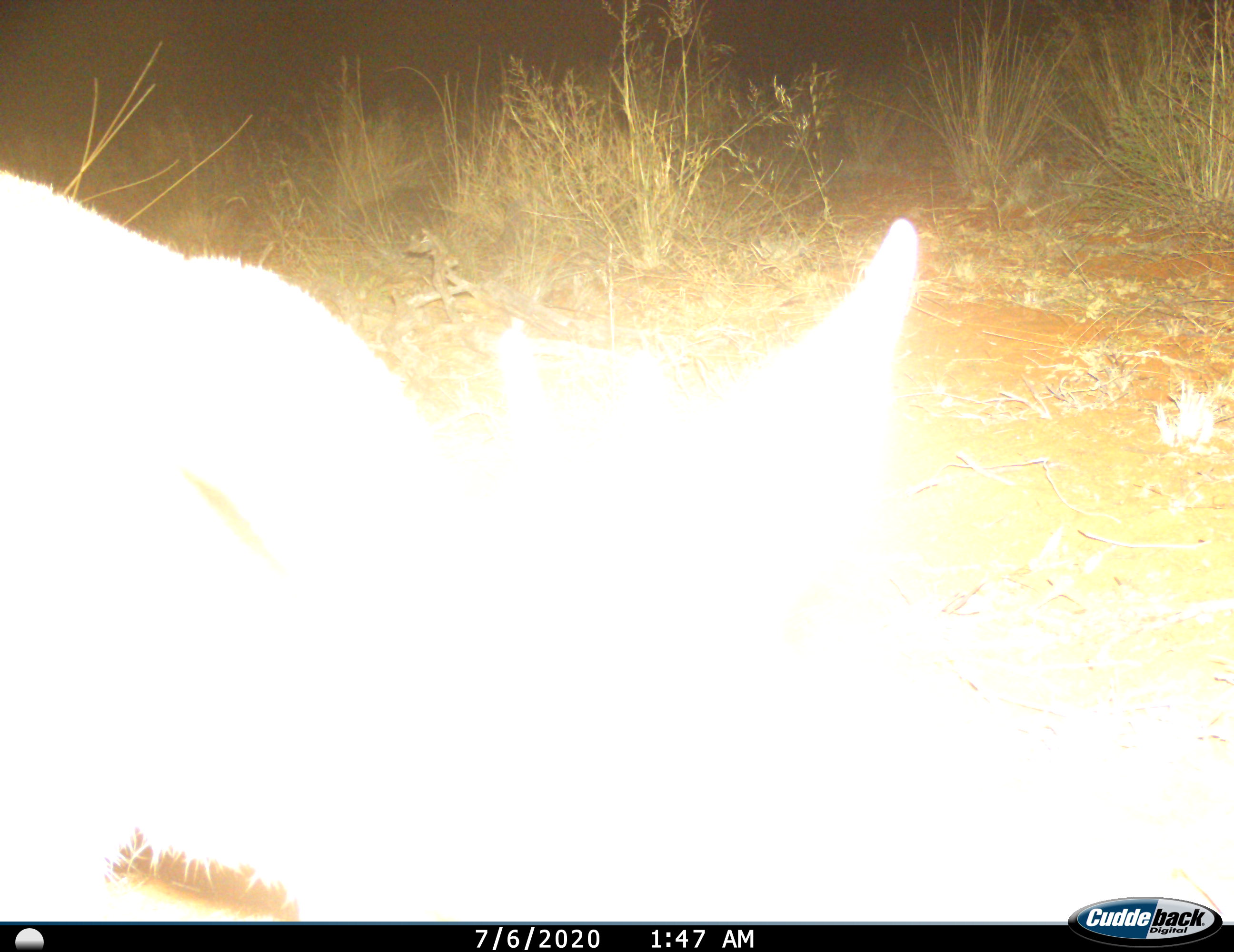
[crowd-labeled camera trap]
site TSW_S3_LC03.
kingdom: Animalia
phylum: Chordata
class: Mammalia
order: Artiodactyla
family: Bovidae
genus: Sylvicapra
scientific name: Sylvicapra grimmia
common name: common duiker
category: duikercommongrey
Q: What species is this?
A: Duikercommongrey (common duiker) (Sylvicapra grimmia).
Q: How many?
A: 1.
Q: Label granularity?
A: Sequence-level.